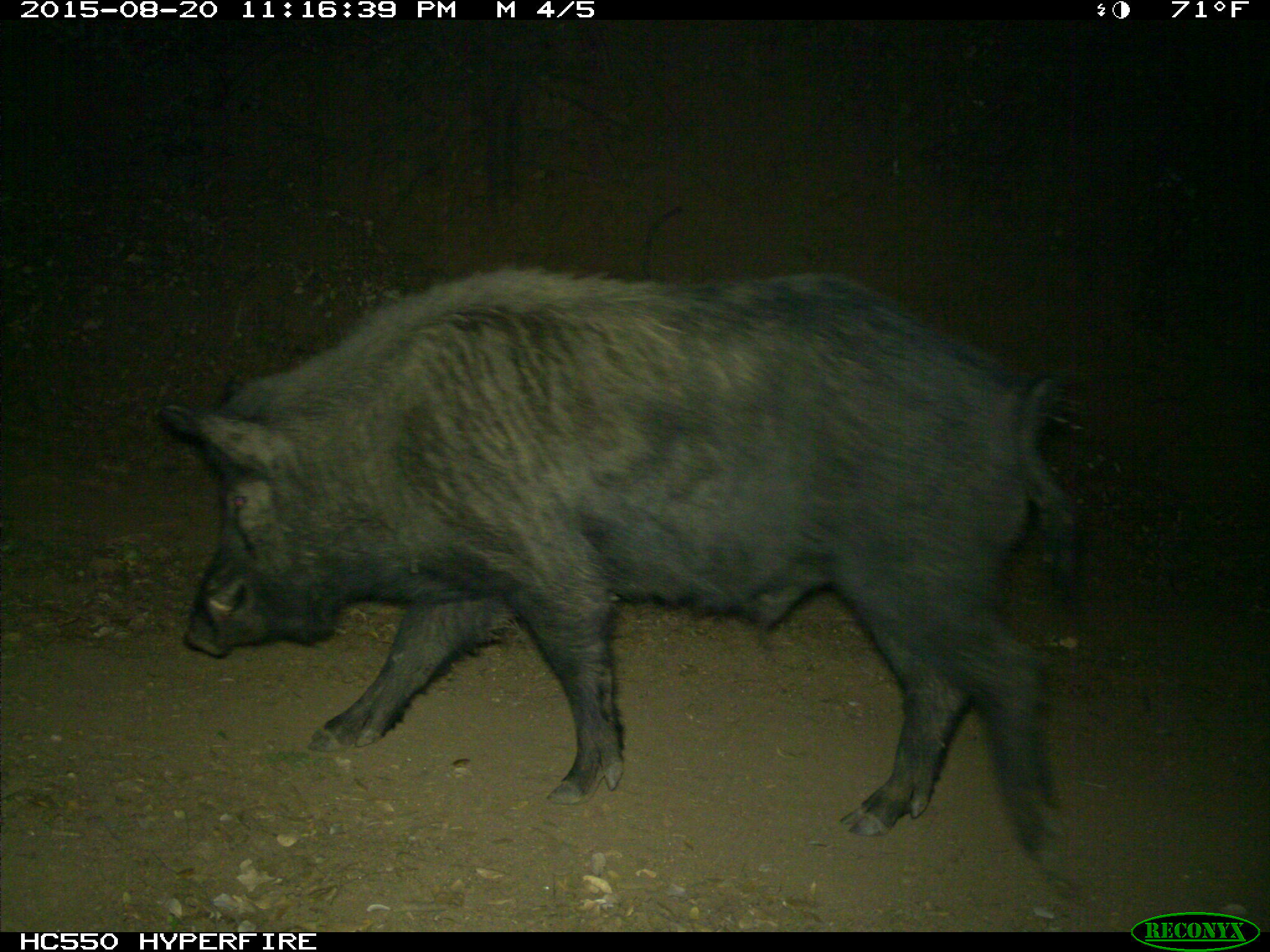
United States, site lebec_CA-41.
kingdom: Animalia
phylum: Chordata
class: Mammalia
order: Artiodactyla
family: Suidae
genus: Sus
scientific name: Sus scrofa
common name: wild boar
Sus scrofa (wild boar).